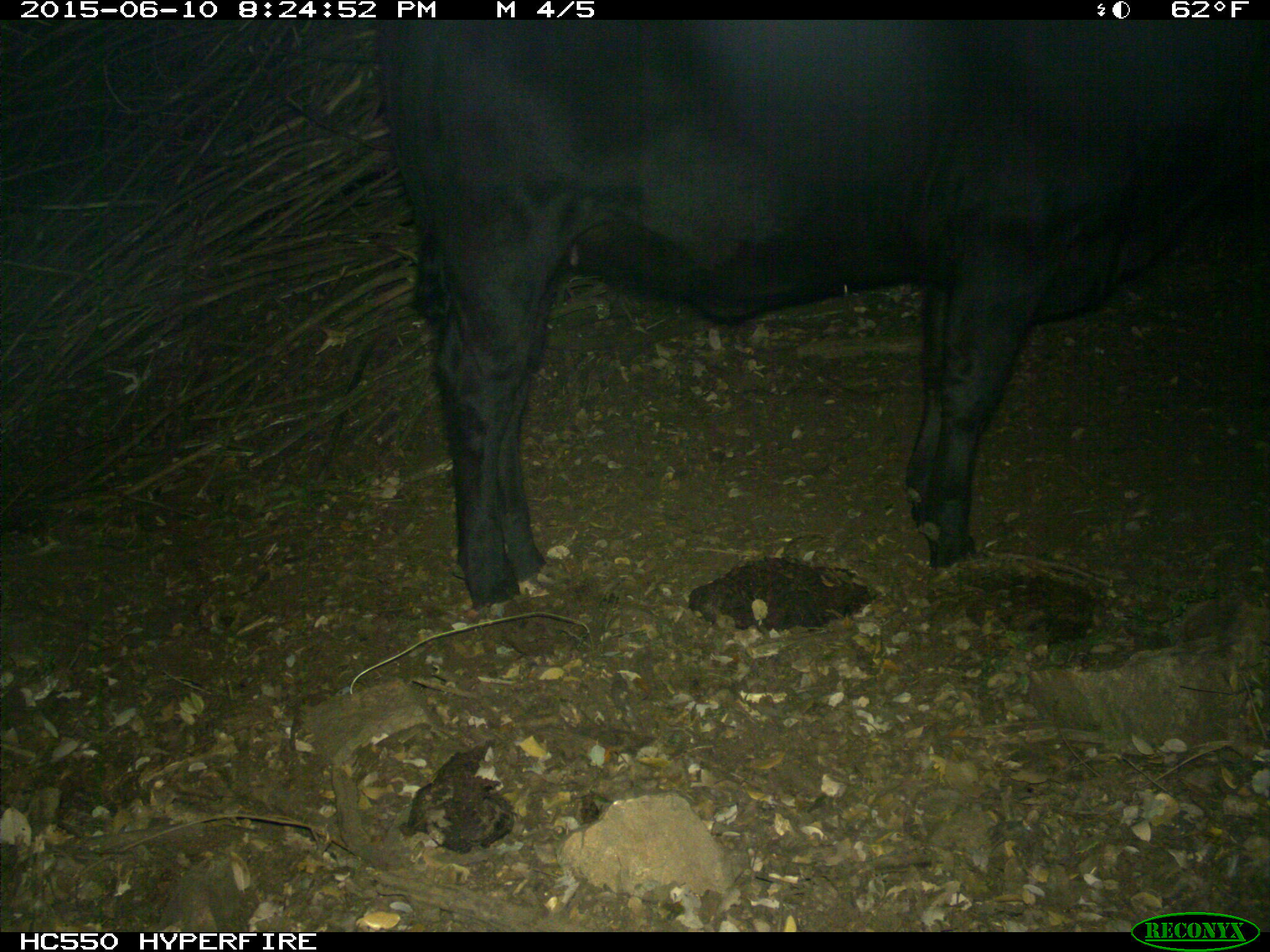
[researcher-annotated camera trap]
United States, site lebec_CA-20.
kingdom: Animalia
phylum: Chordata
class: Mammalia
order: Artiodactyla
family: Bovidae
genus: Bos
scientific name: Bos taurus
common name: domestic cow